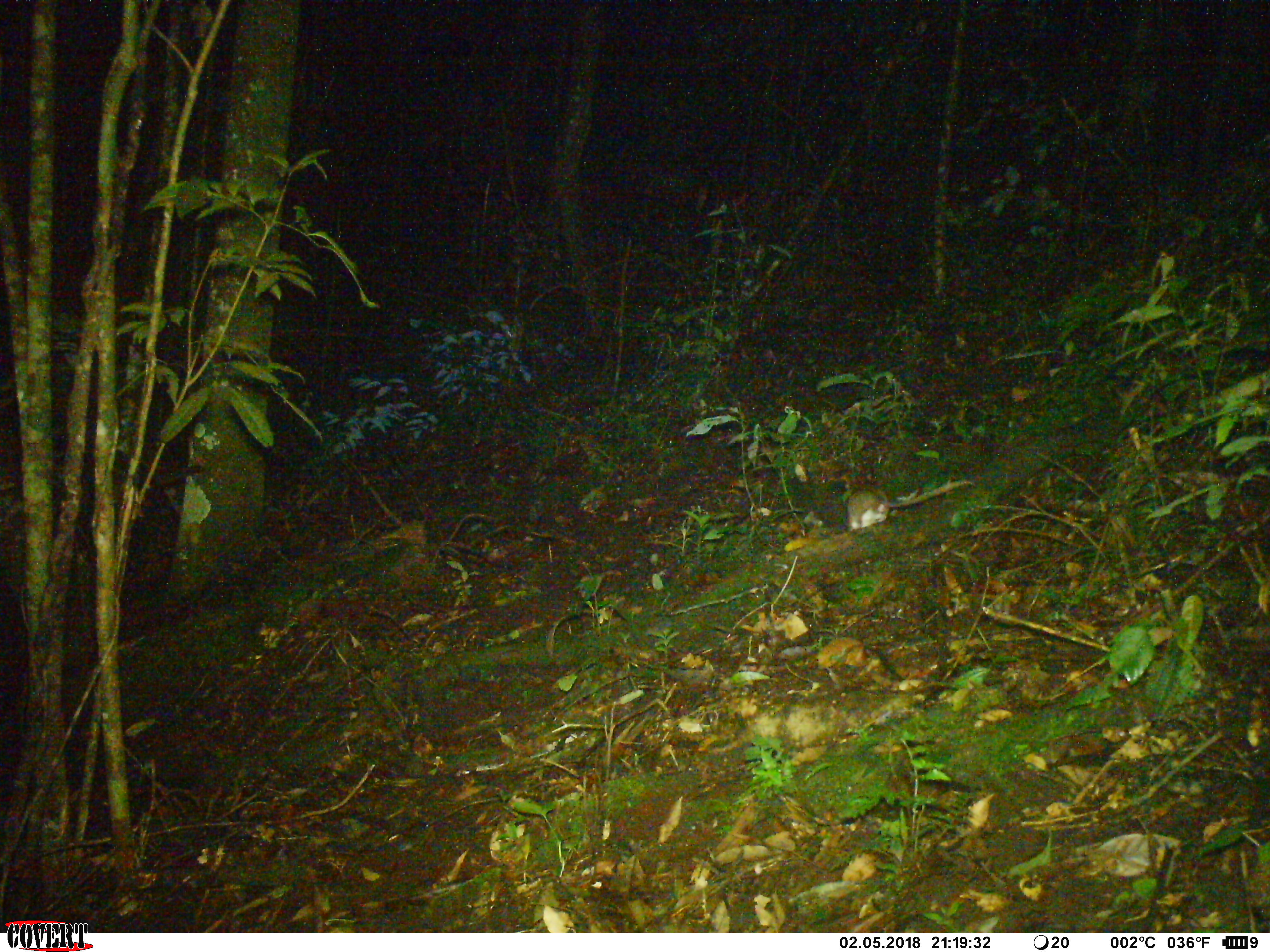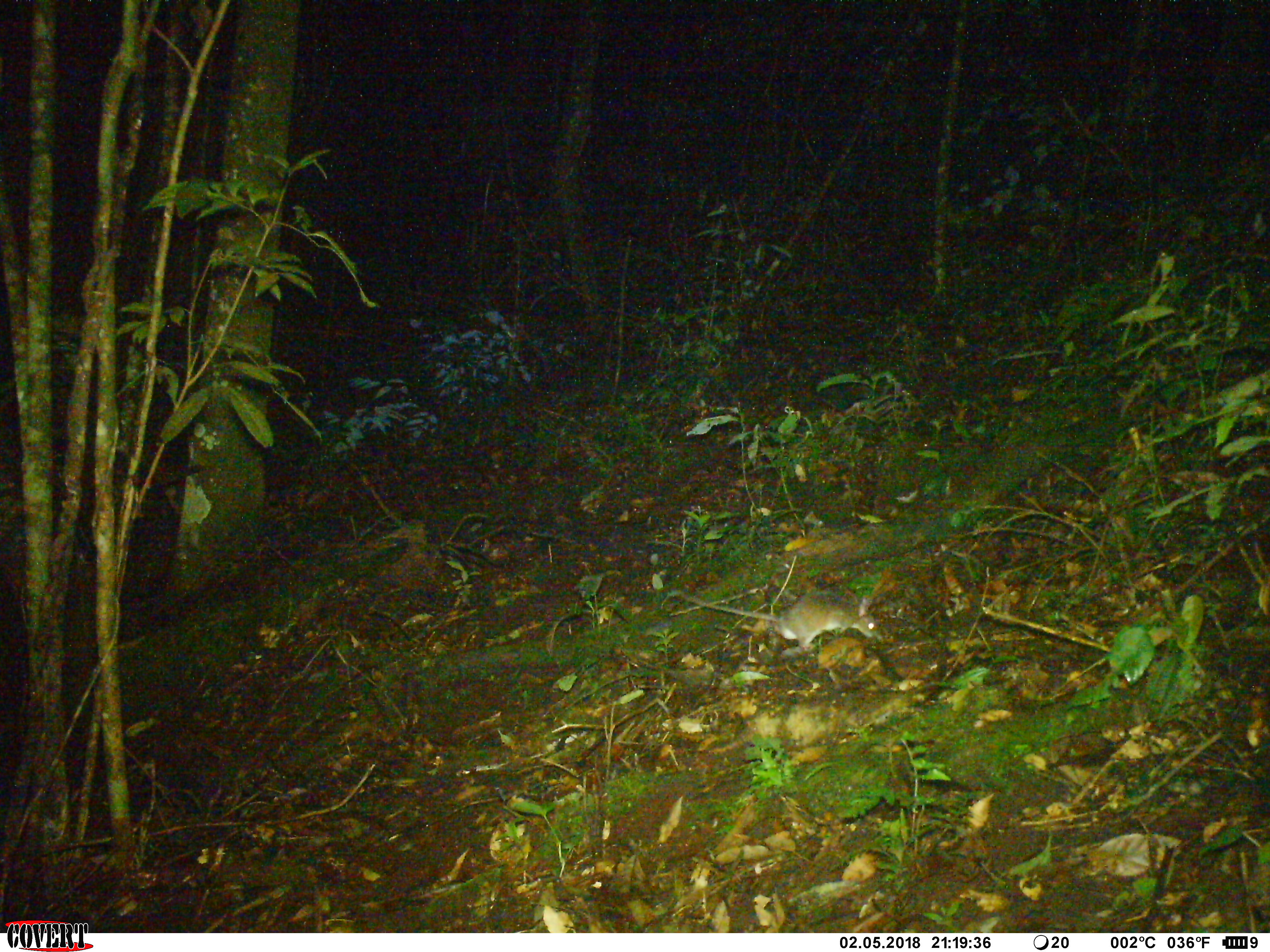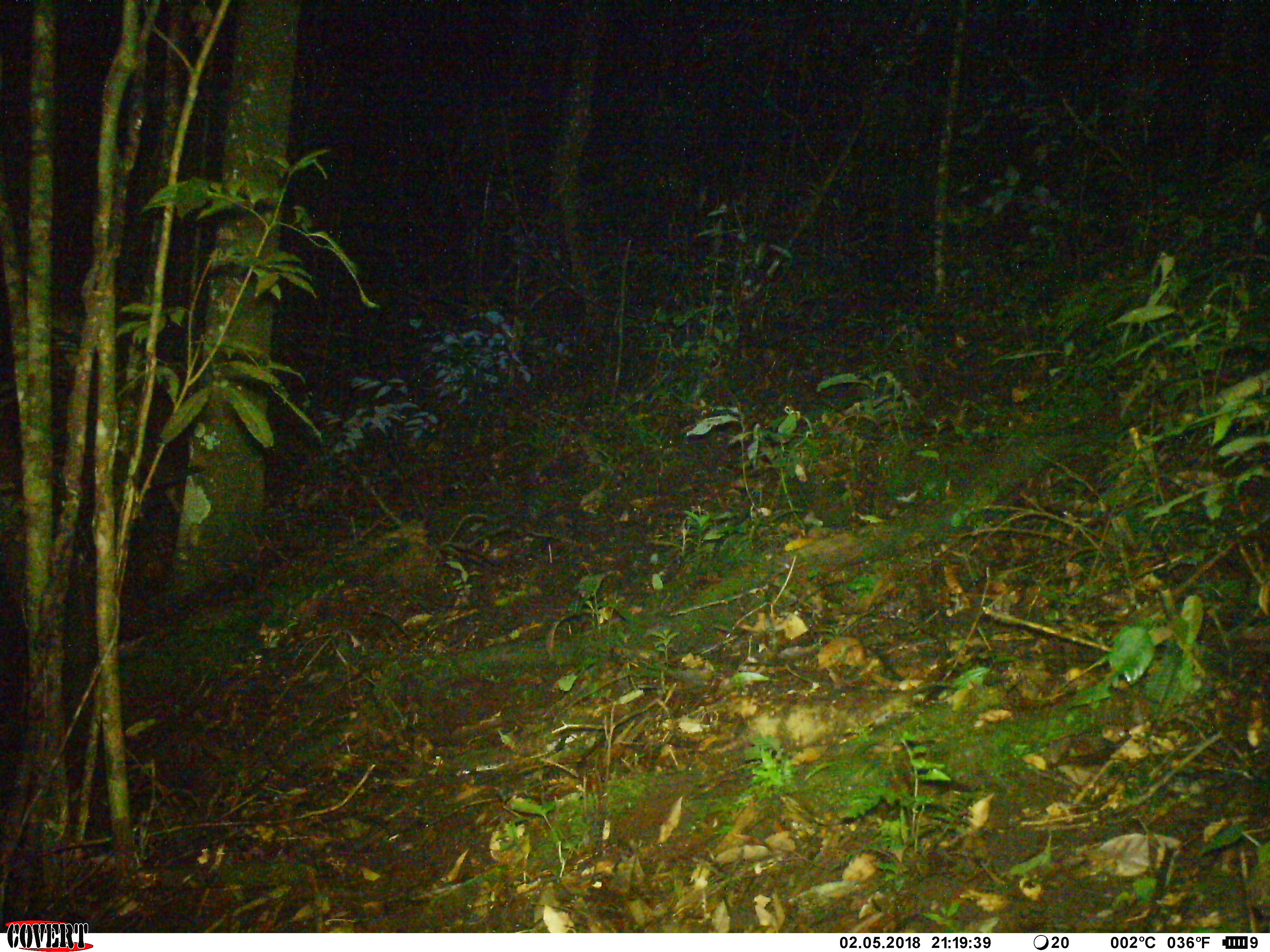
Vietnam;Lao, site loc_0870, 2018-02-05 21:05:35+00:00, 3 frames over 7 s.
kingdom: Animalia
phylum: Chordata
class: Mammalia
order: Rodentia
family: Muridae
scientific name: Muridae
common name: old-world mice and rats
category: unidentified murid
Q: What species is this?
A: Unidentified murid (old-world mice and rats) (Muridae).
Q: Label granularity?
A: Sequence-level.